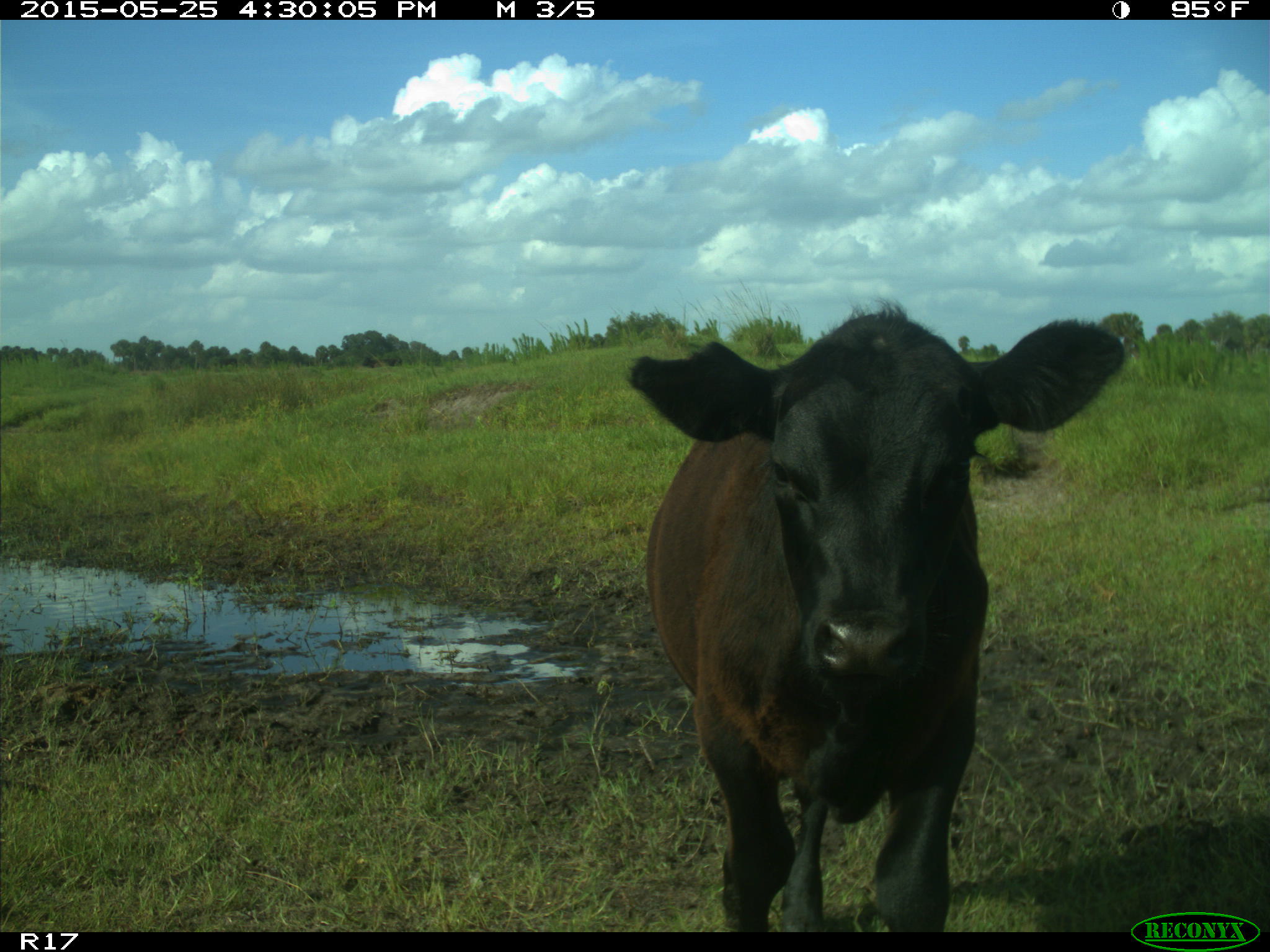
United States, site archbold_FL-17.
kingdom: Animalia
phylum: Chordata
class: Mammalia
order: Artiodactyla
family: Bovidae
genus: Bos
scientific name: Bos taurus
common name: domestic cow